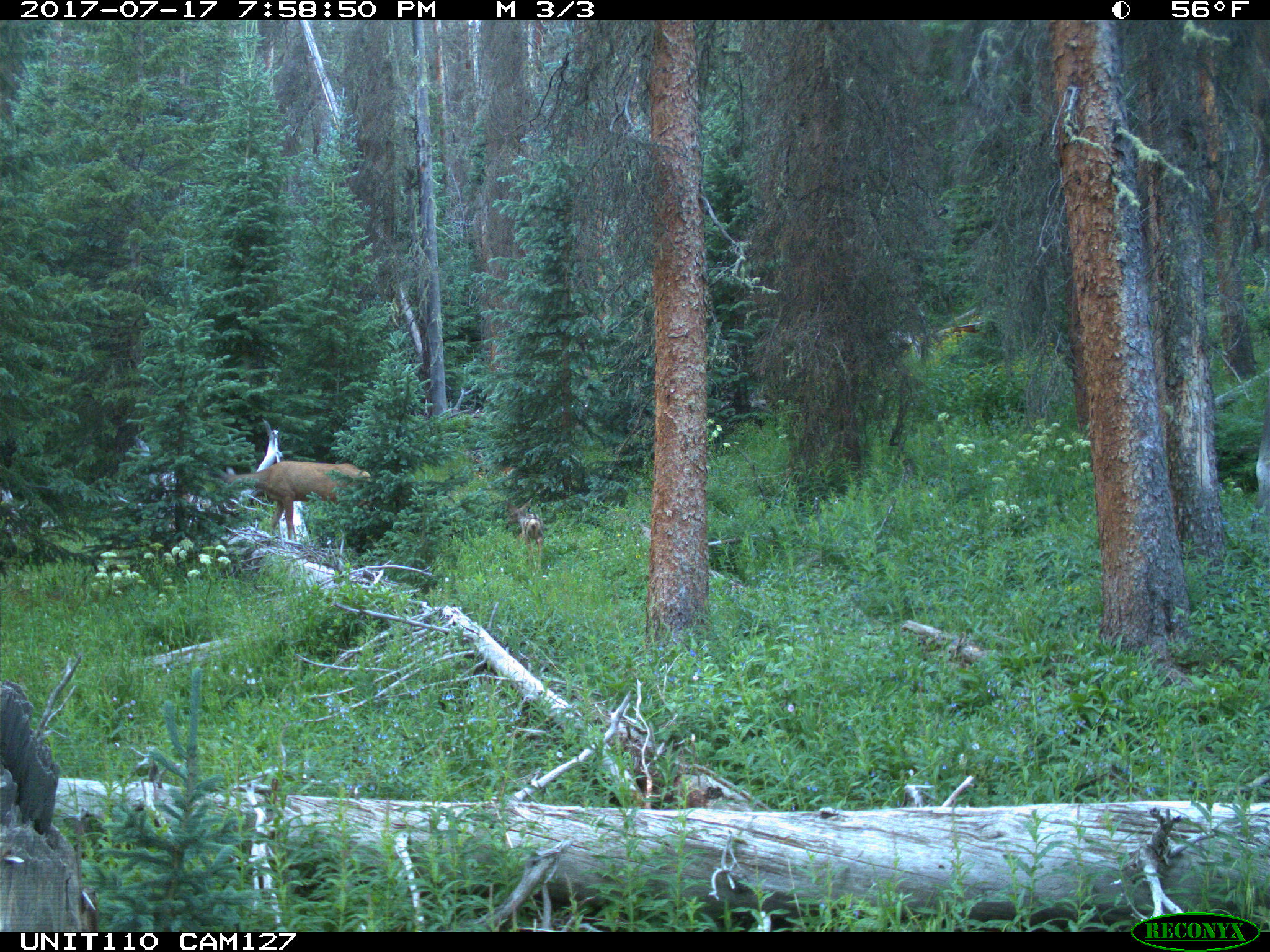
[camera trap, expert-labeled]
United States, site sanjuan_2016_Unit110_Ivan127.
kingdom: Animalia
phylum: Chordata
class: Mammalia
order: Artiodactyla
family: Cervidae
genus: Odocoileus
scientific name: Odocoileus hemionus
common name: mule deer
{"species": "Odocoileus hemionus (mule deer)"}